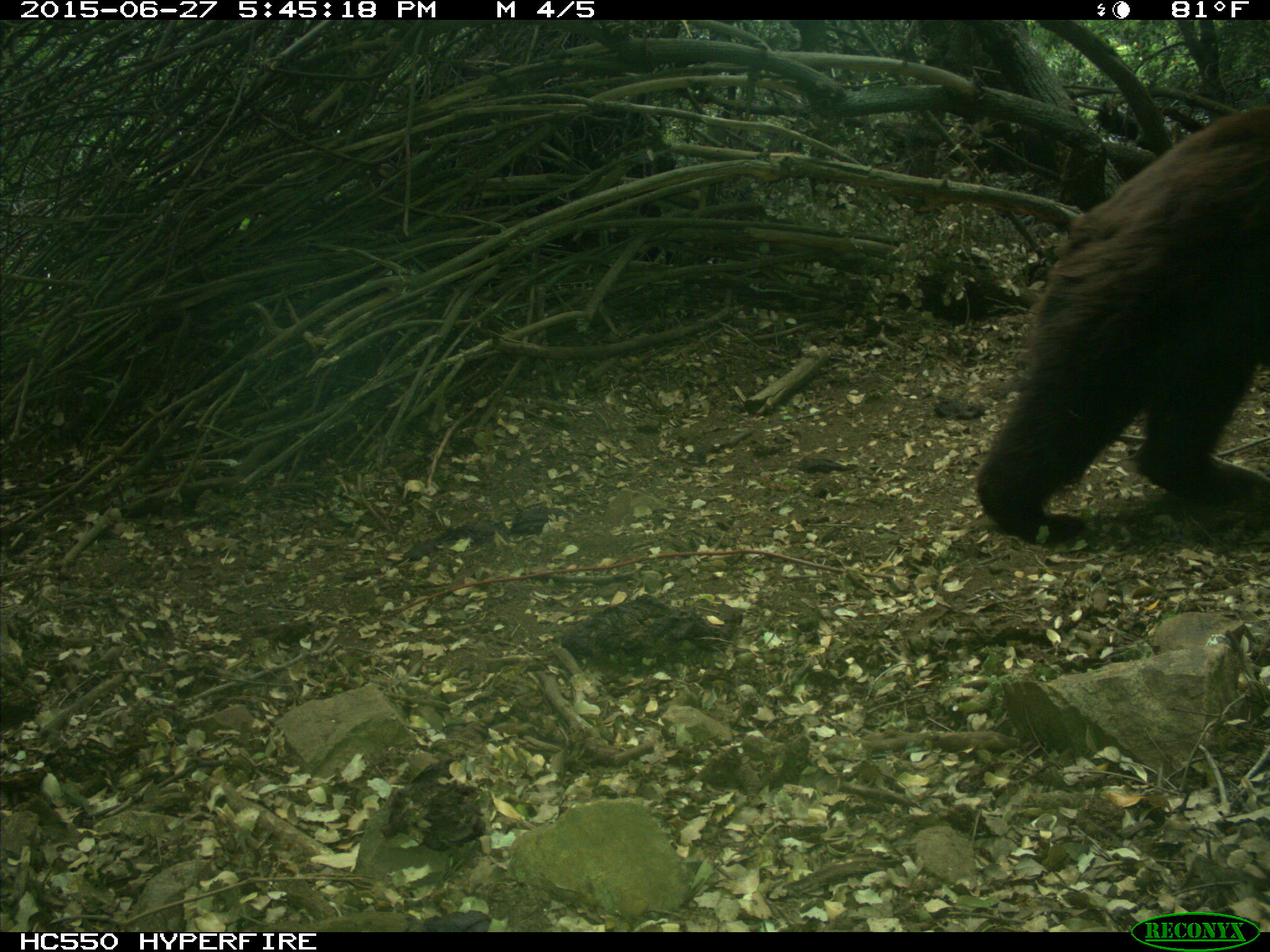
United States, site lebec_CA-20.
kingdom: Animalia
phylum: Chordata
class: Mammalia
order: Carnivora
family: Ursidae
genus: Ursus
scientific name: Ursus americanus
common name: american black bear